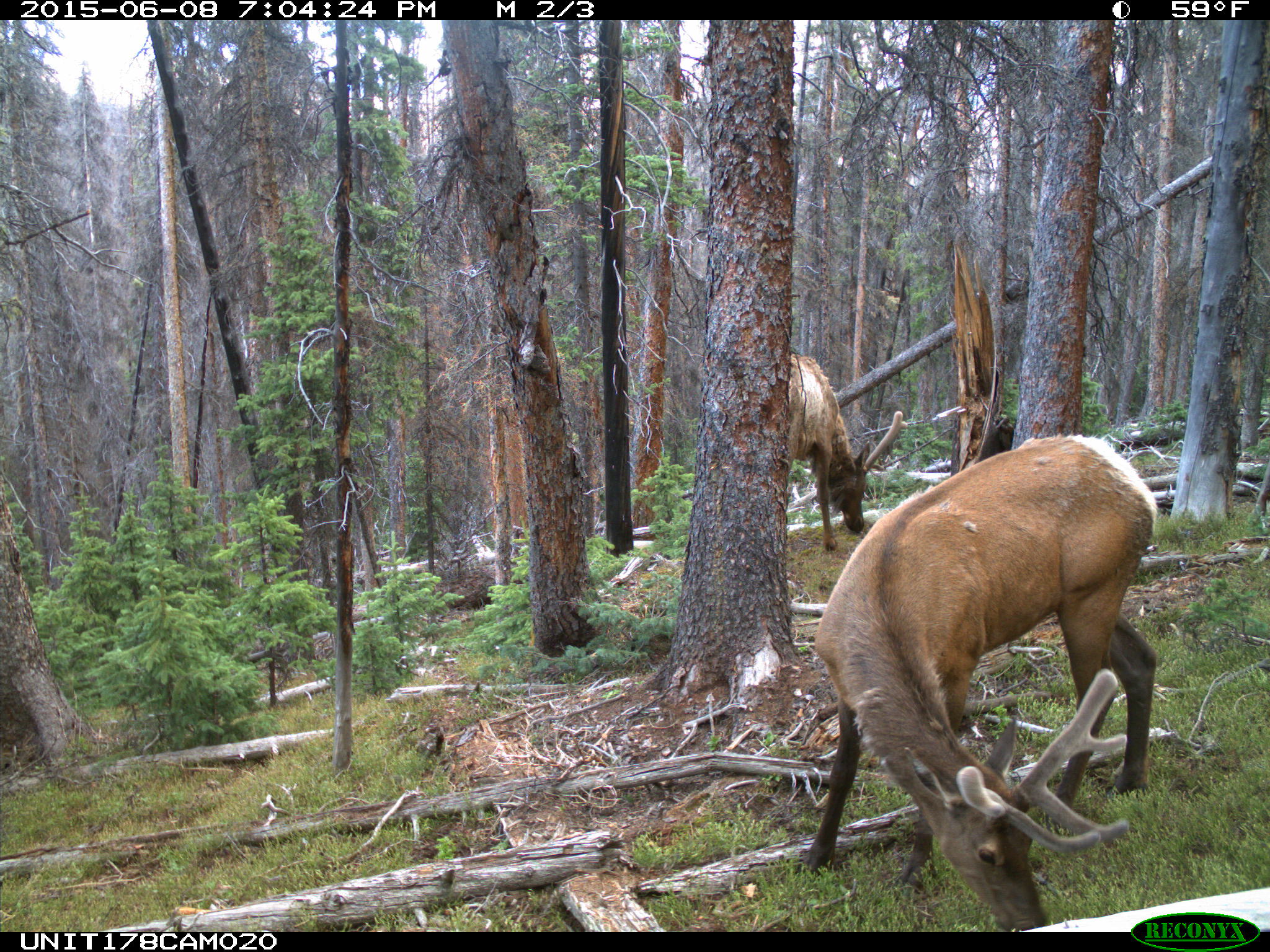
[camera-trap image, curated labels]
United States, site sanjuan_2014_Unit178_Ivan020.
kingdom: Animalia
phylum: Chordata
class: Mammalia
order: Artiodactyla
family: Cervidae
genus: Cervus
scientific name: Cervus elaphus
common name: red deer